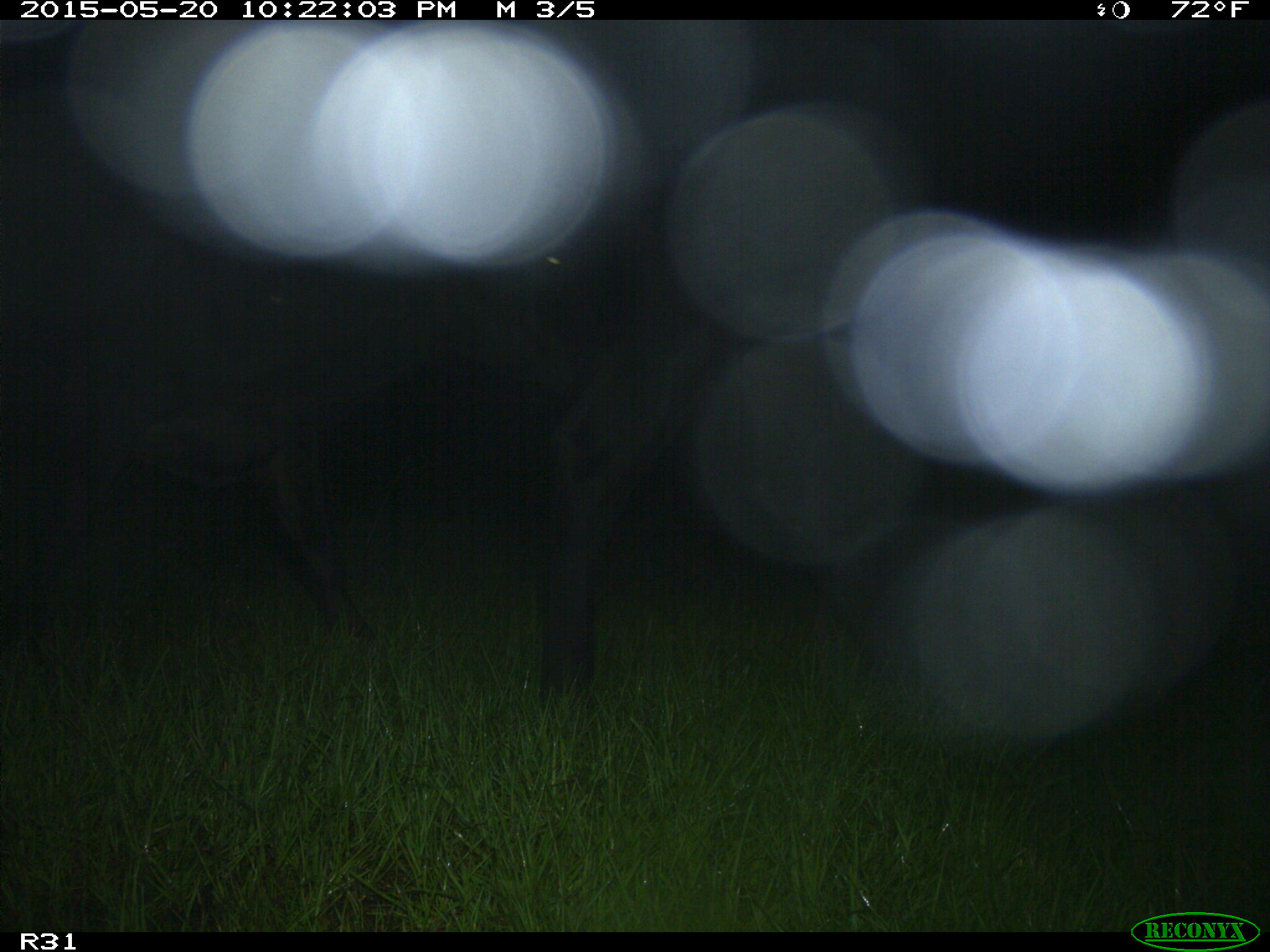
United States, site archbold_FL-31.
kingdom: Animalia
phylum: Chordata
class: Mammalia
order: Artiodactyla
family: Bovidae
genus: Bos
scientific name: Bos taurus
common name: domestic cow